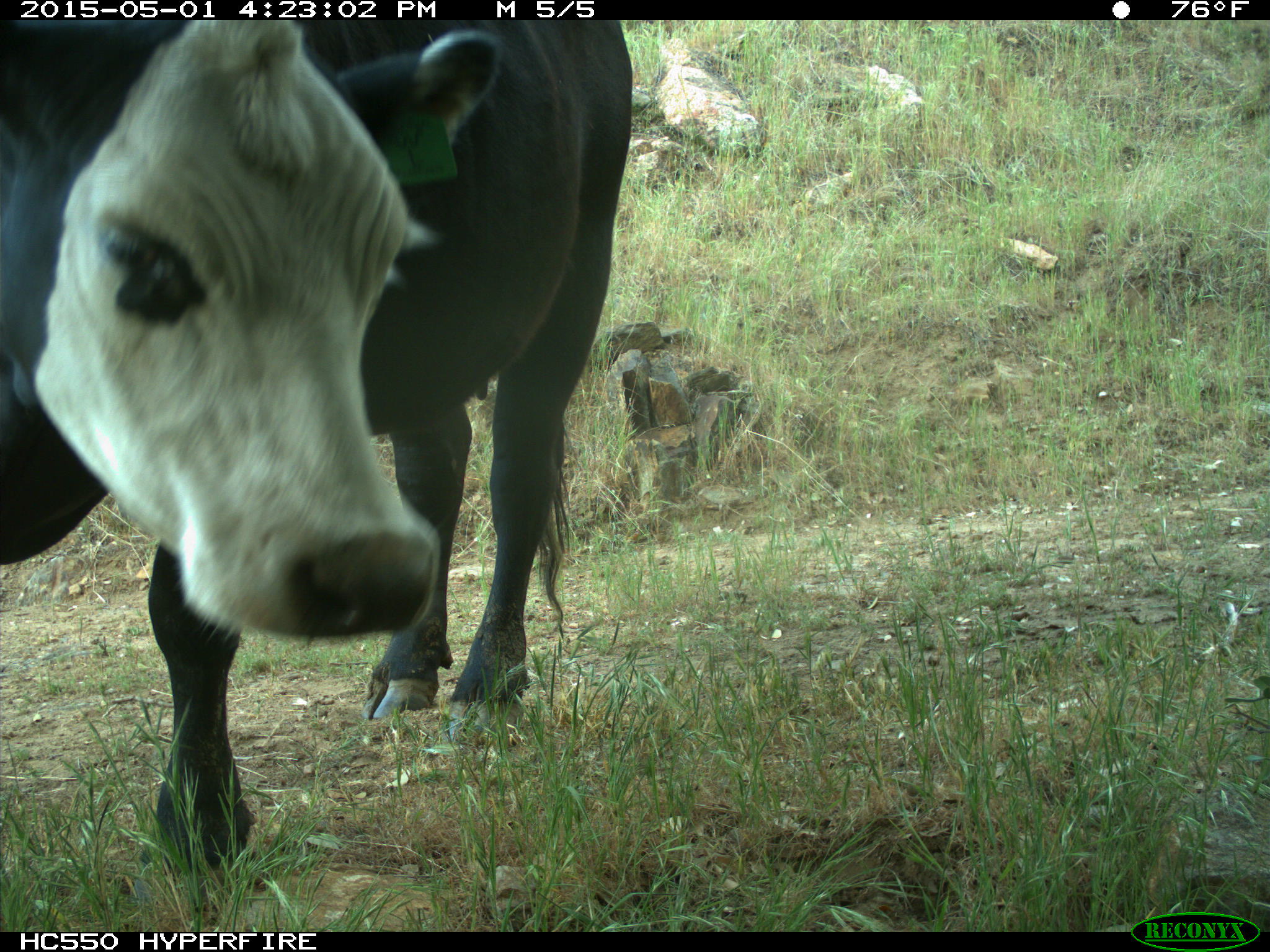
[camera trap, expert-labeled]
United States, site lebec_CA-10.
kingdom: Animalia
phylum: Chordata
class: Mammalia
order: Artiodactyla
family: Bovidae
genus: Bos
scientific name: Bos taurus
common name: domestic cow